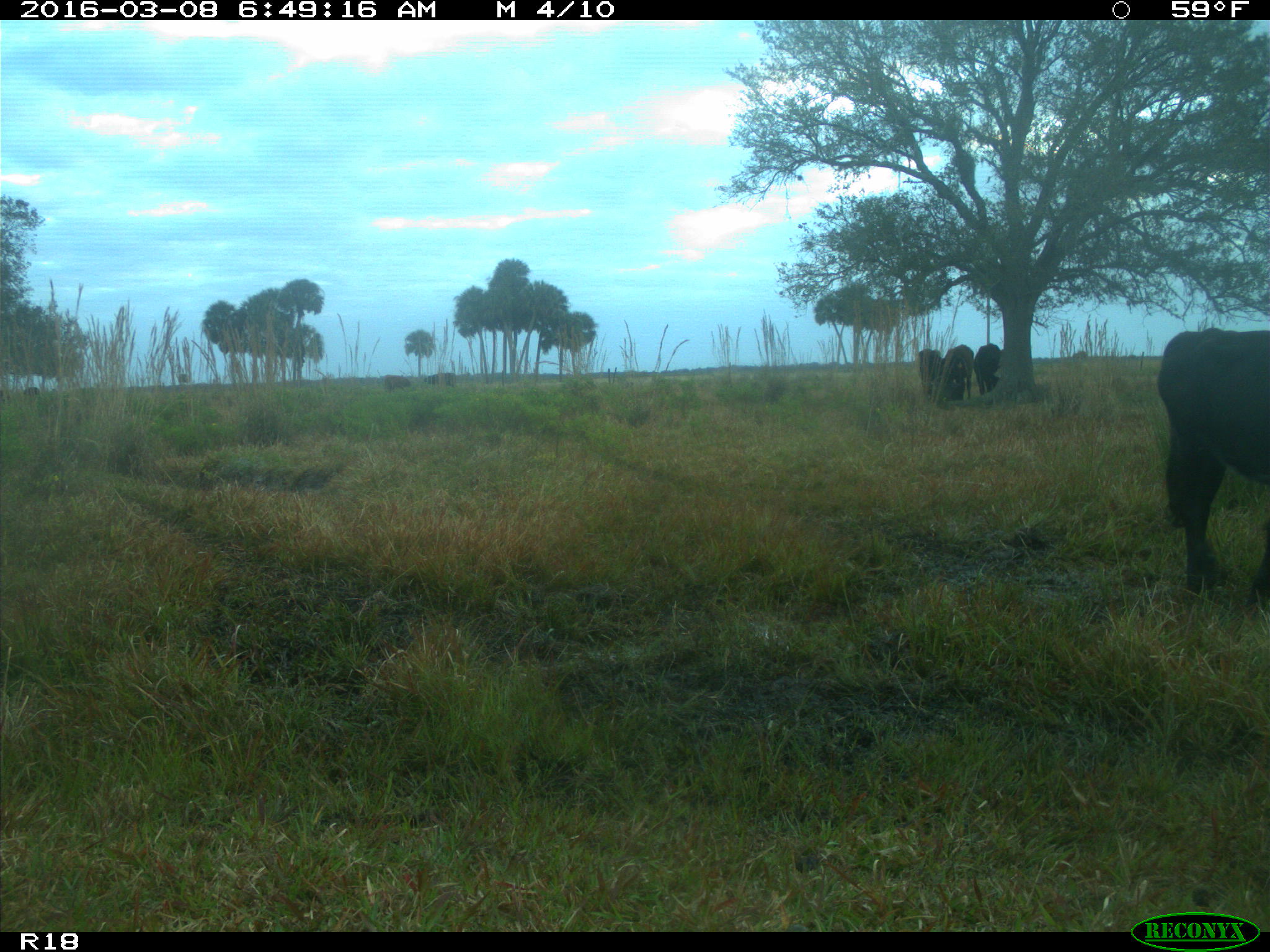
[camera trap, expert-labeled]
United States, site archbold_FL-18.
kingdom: Animalia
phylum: Chordata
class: Mammalia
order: Artiodactyla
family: Bovidae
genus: Bos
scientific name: Bos taurus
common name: domestic cow